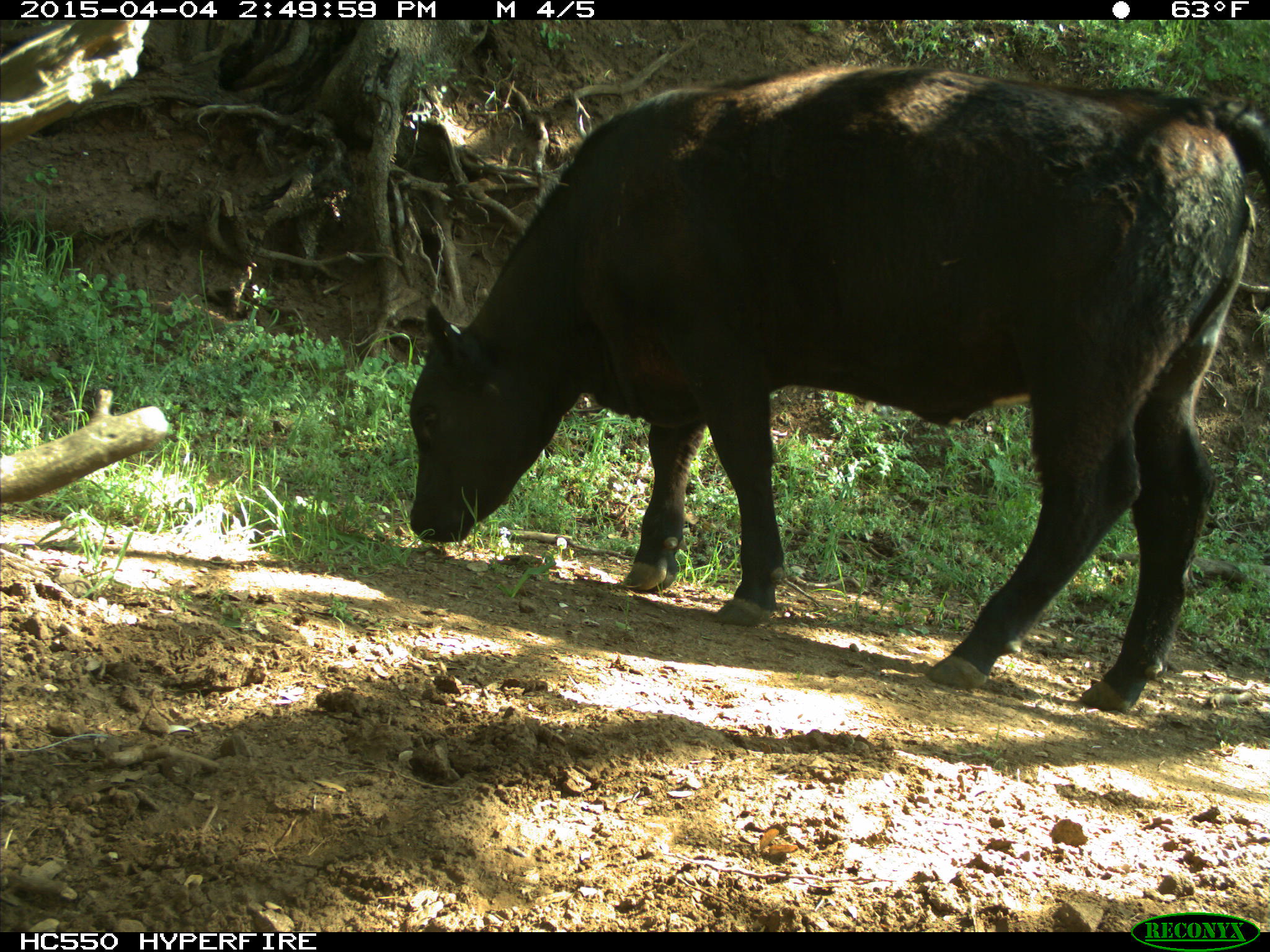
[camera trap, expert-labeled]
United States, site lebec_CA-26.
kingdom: Animalia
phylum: Chordata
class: Mammalia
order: Artiodactyla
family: Bovidae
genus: Bos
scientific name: Bos taurus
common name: domestic cow